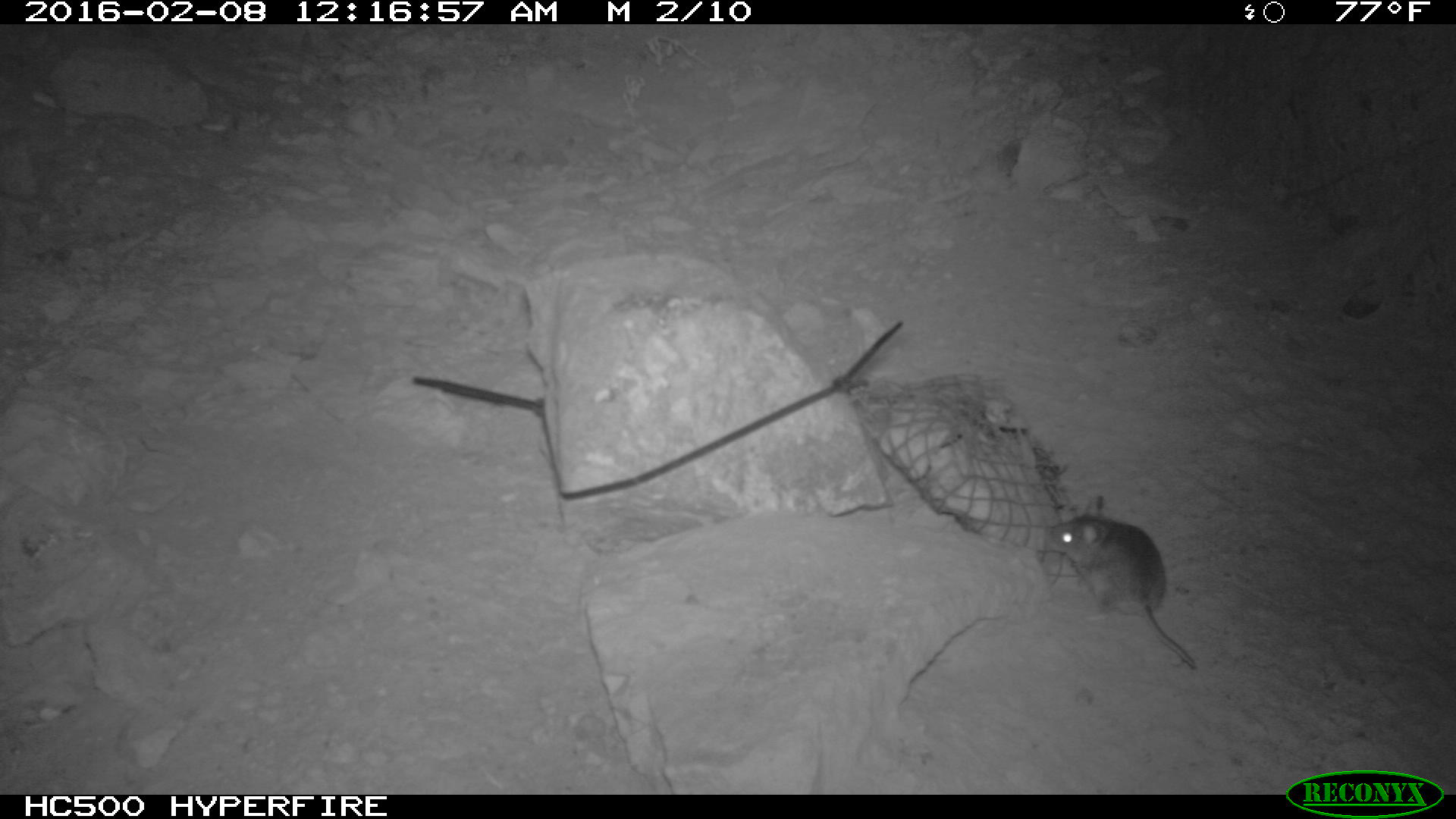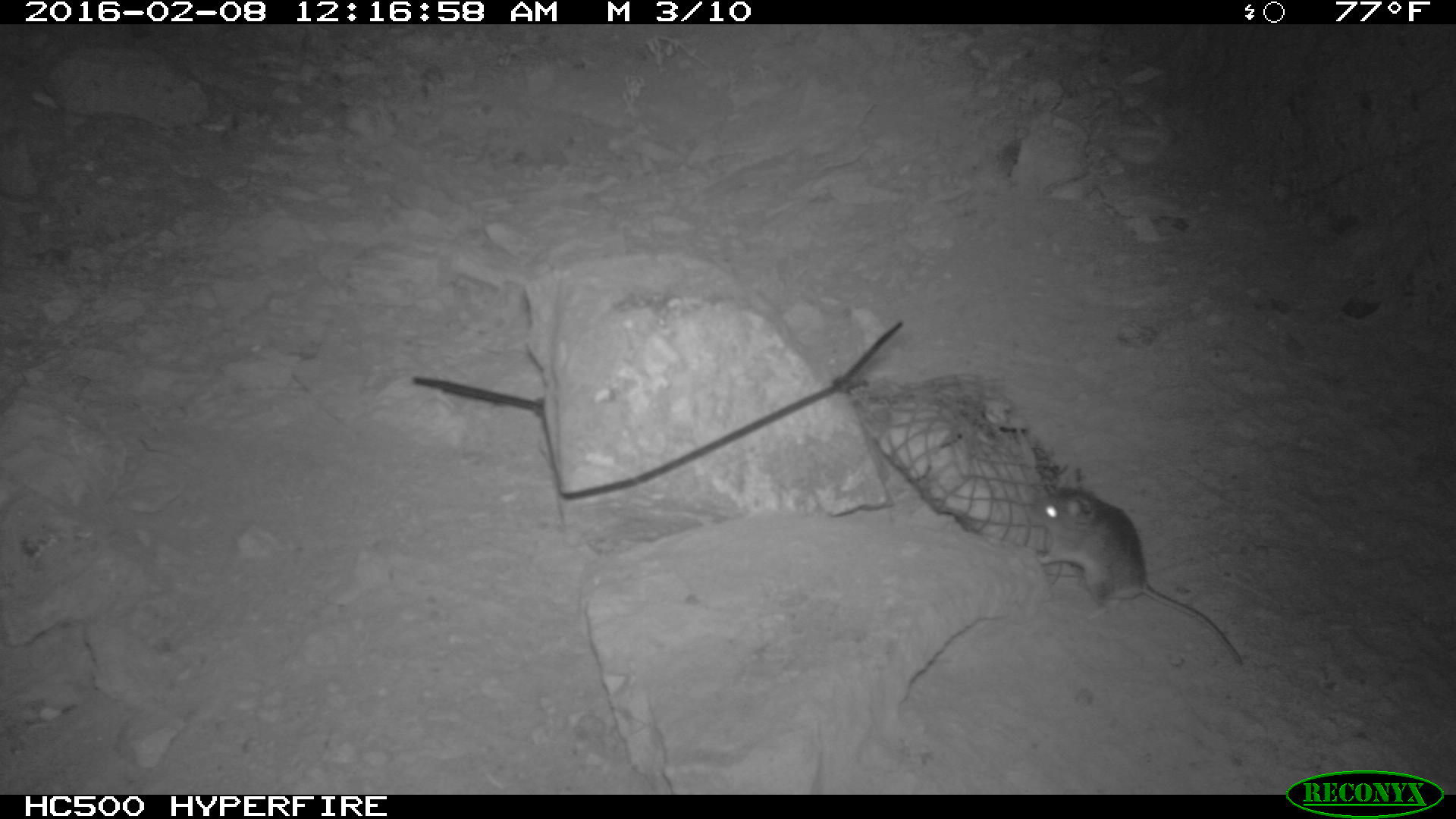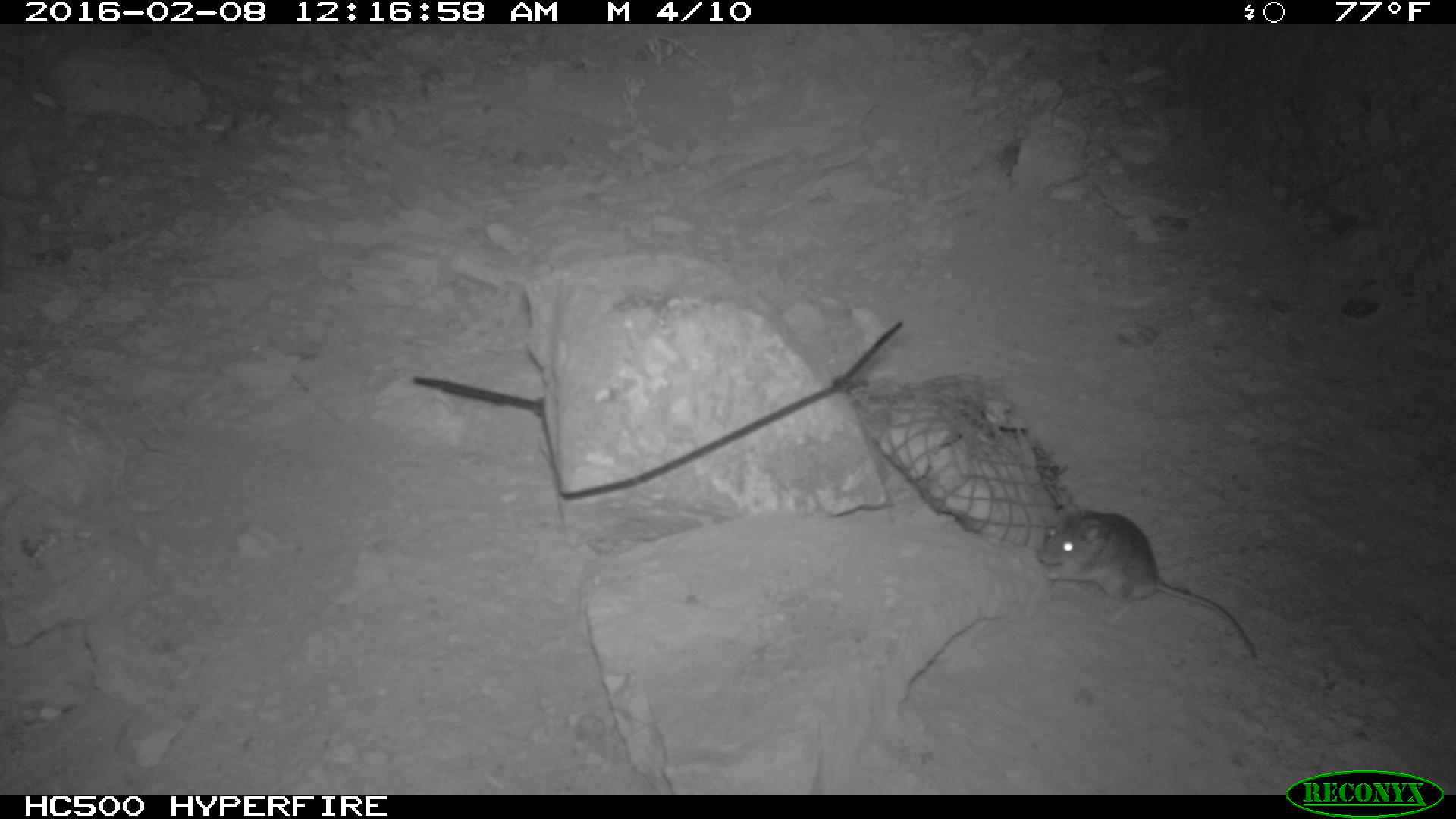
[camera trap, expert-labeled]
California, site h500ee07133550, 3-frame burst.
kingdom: Animalia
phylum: Chordata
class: Mammalia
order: Rodentia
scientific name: Rodentia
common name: rodent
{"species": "rodent (Rodentia)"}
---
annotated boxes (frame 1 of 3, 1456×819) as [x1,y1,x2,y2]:
rodent: [1046,494,1194,666]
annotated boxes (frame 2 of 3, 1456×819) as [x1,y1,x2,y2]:
rodent: [1015,486,1247,670]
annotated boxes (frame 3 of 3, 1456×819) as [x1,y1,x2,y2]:
rodent: [1037,504,1257,658]